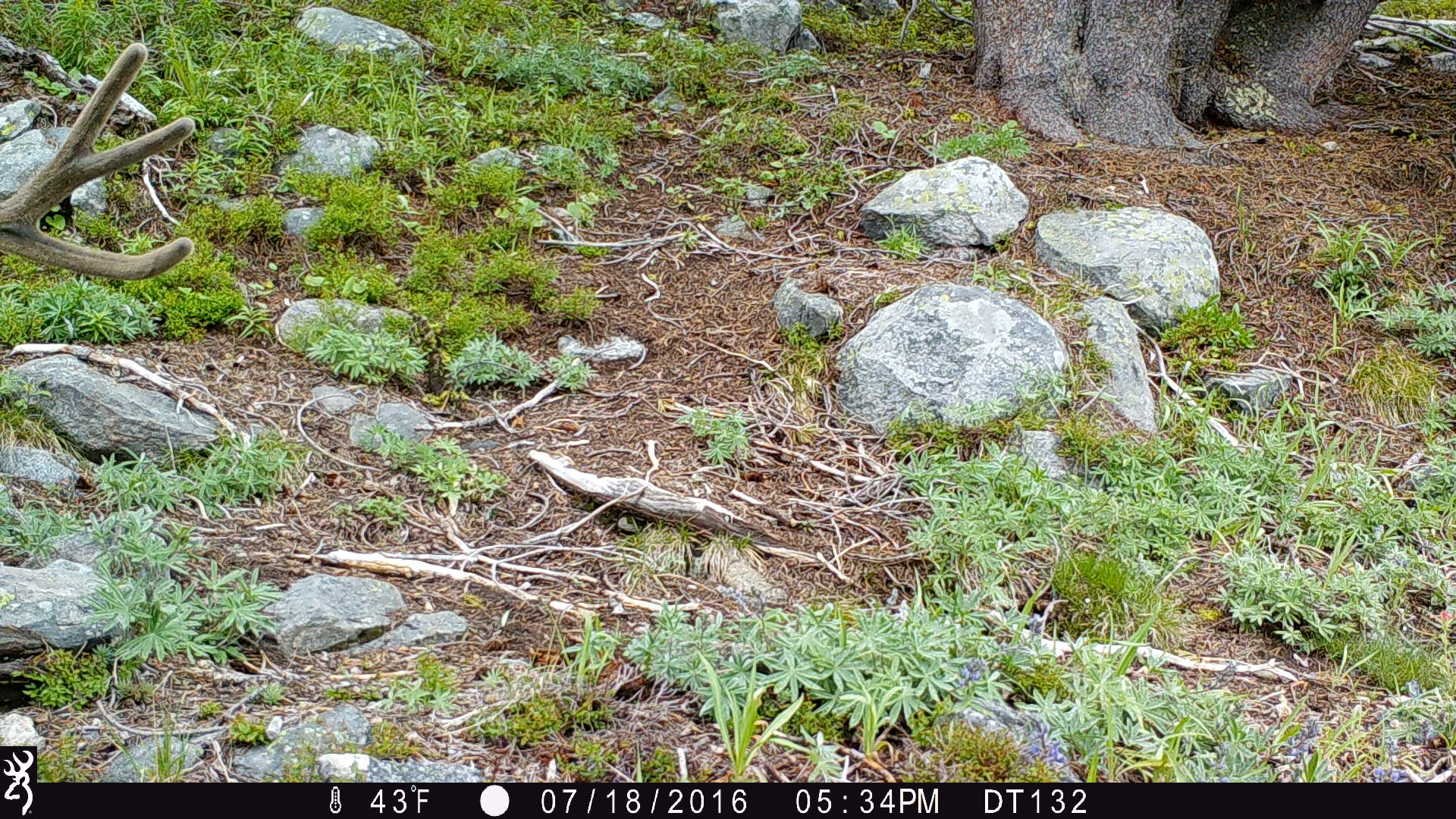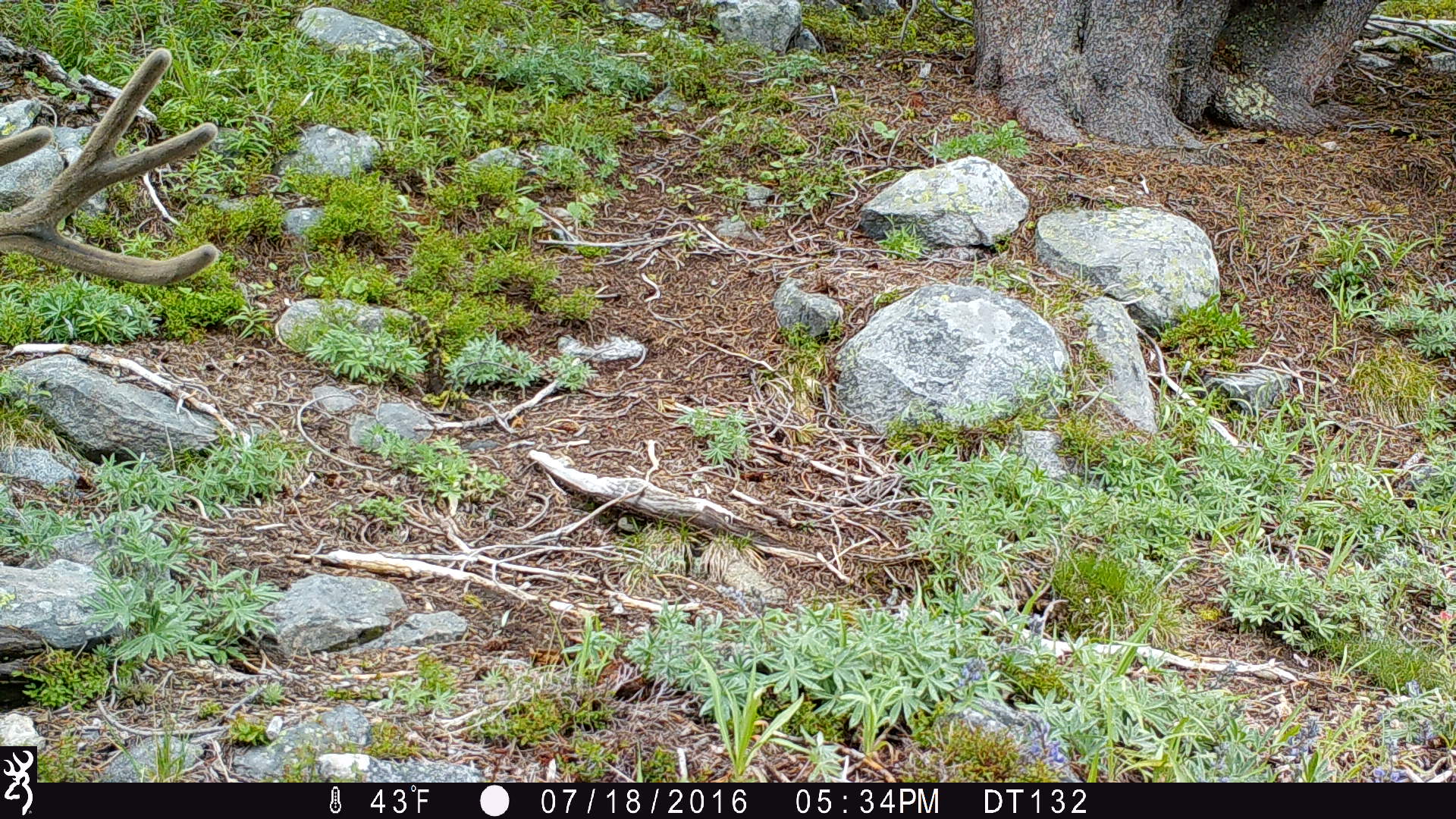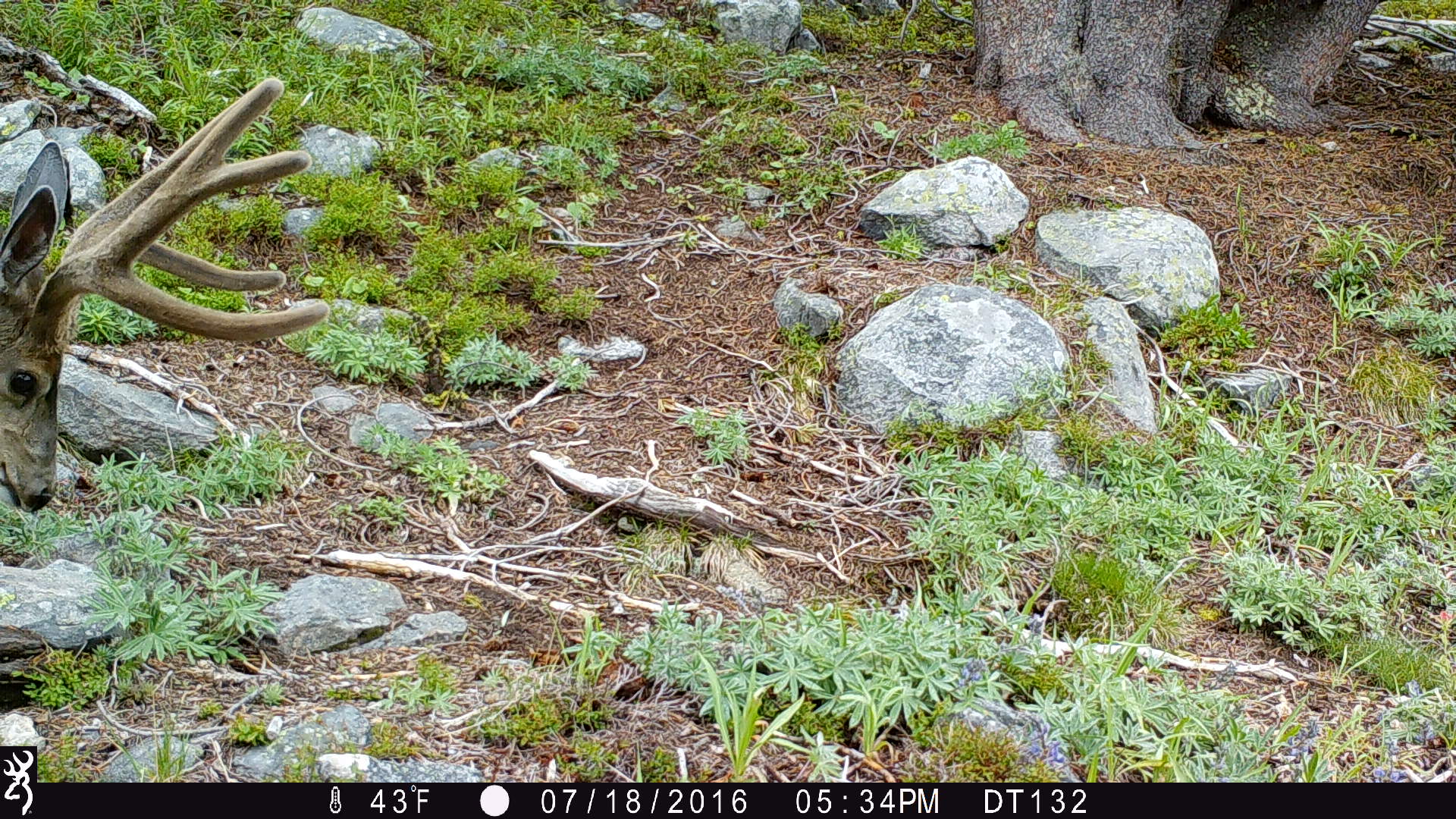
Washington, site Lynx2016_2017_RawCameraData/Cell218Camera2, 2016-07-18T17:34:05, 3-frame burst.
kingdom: Animalia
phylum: Chordata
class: Mammalia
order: Artiodactyla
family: Cervidae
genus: Odocoileus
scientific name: Odocoileus hemionus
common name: mule deer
Odocoileus hemionus (mule deer). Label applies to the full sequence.